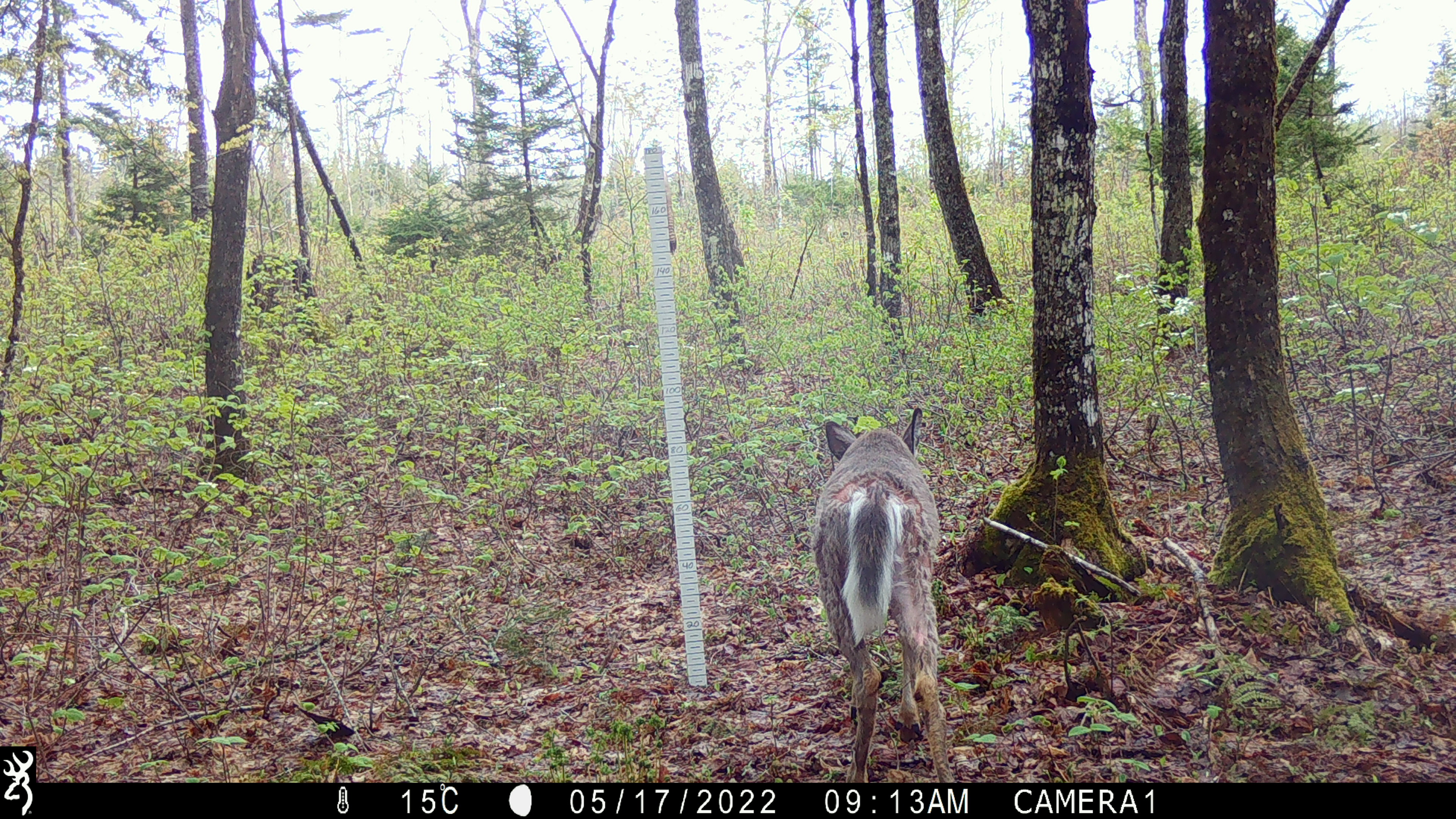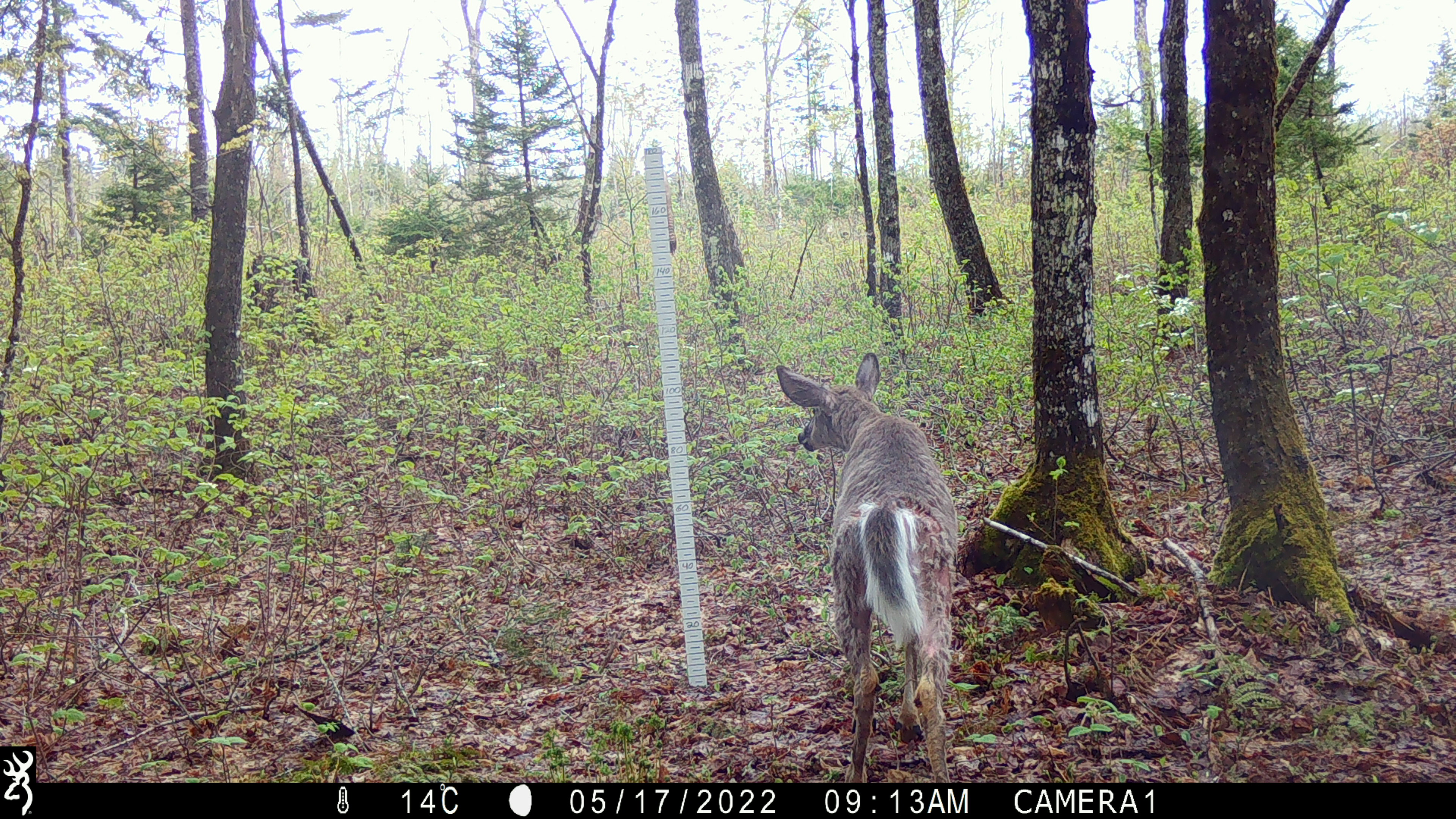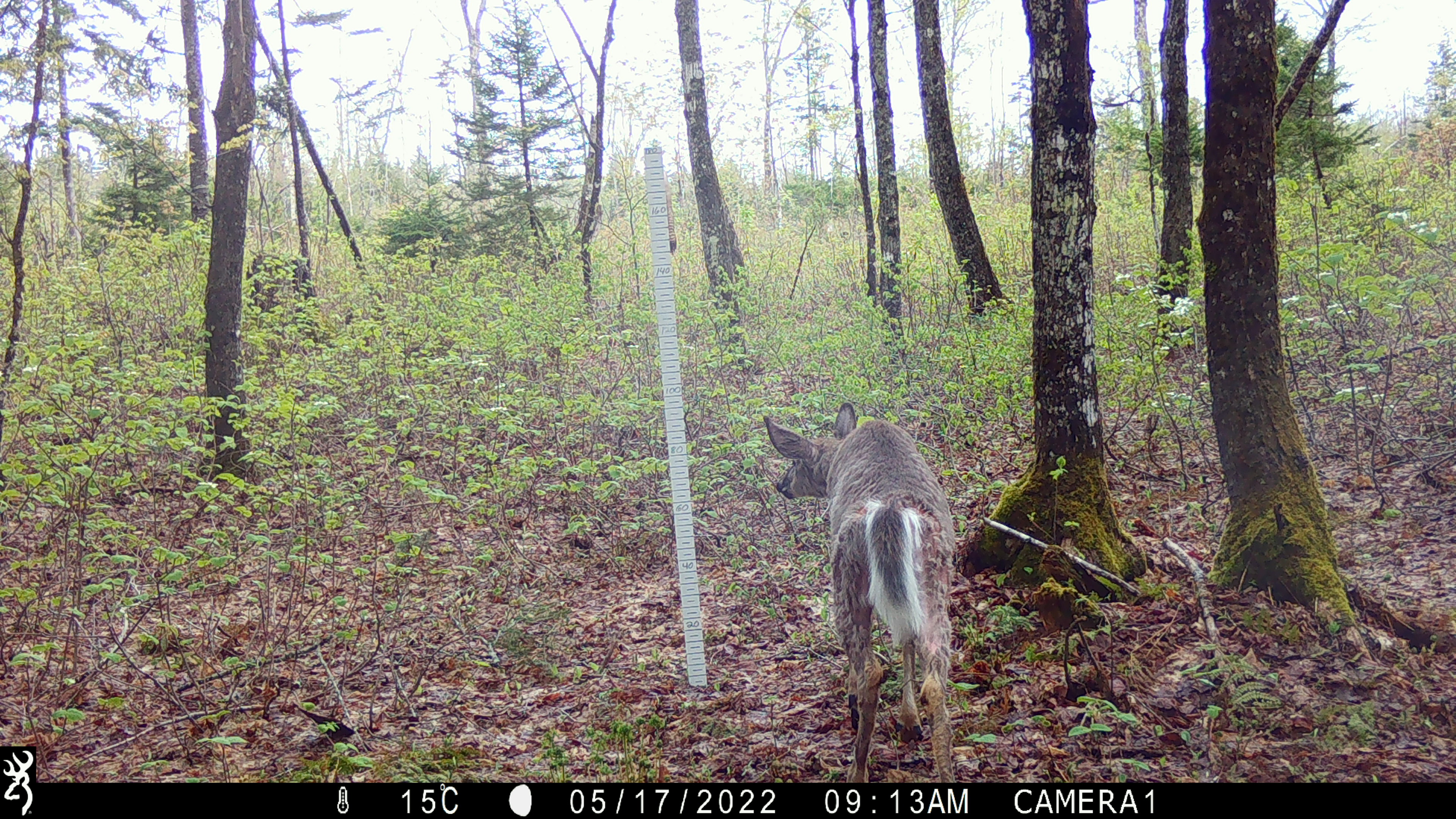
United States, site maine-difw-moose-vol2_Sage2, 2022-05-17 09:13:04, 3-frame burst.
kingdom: Animalia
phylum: Chordata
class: Mammalia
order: Artiodactyla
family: Cervidae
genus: Odocoileus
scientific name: Odocoileus virginianus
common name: white-tailed deer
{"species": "white-tailed deer (Odocoileus virginianus)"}